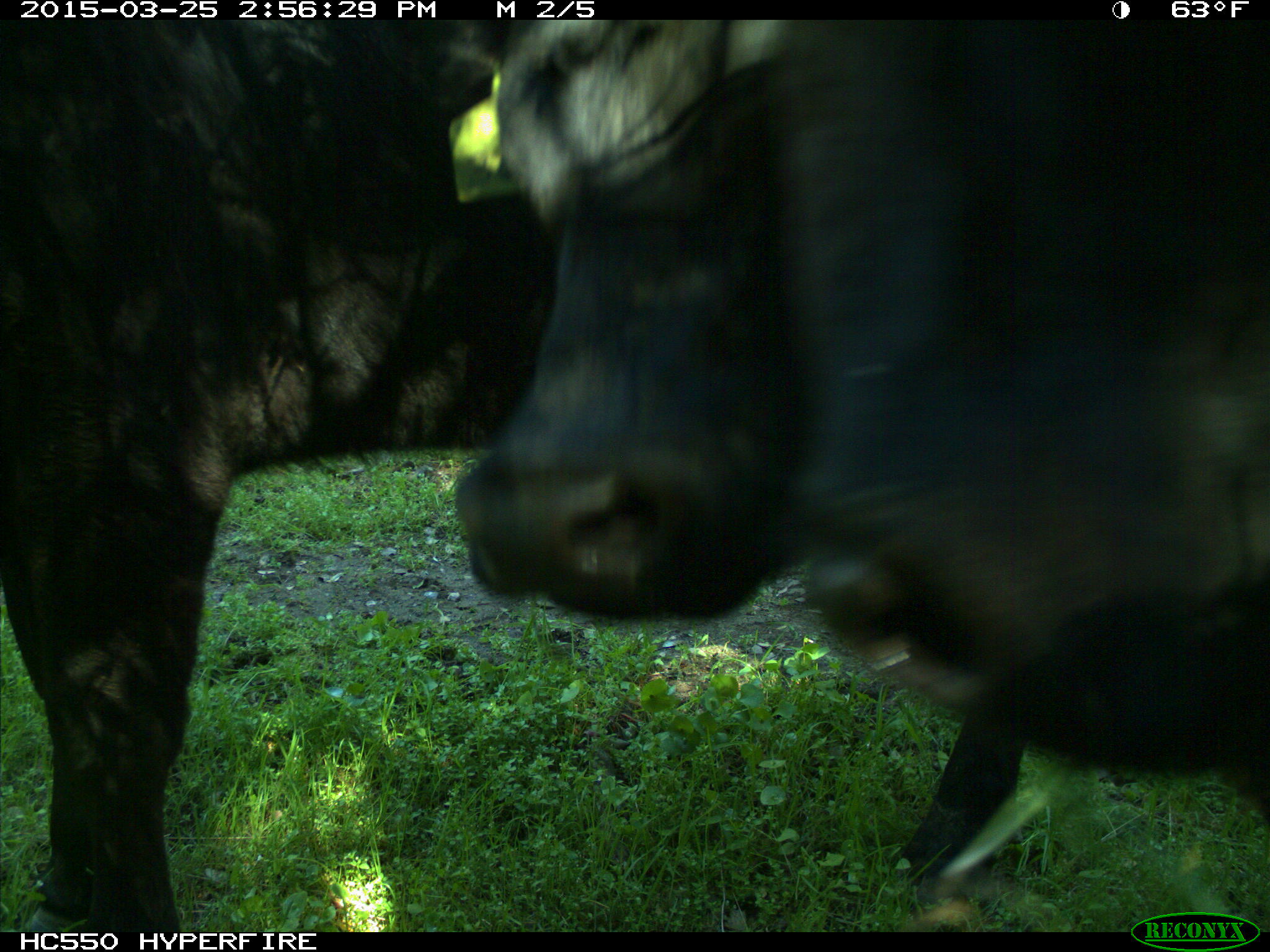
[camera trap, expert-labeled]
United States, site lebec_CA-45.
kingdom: Animalia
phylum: Chordata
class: Mammalia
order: Artiodactyla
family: Bovidae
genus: Bos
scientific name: Bos taurus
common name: domestic cow